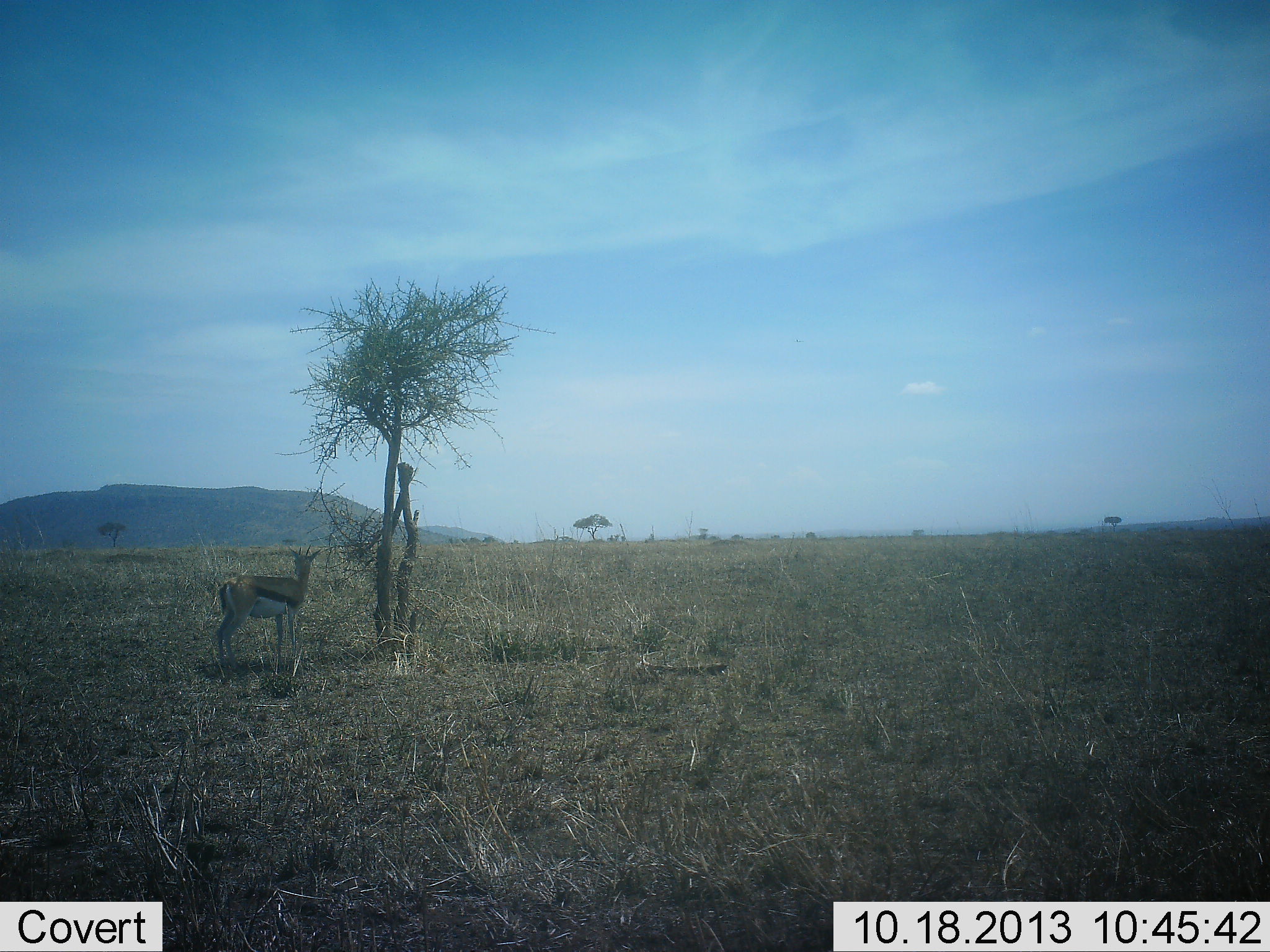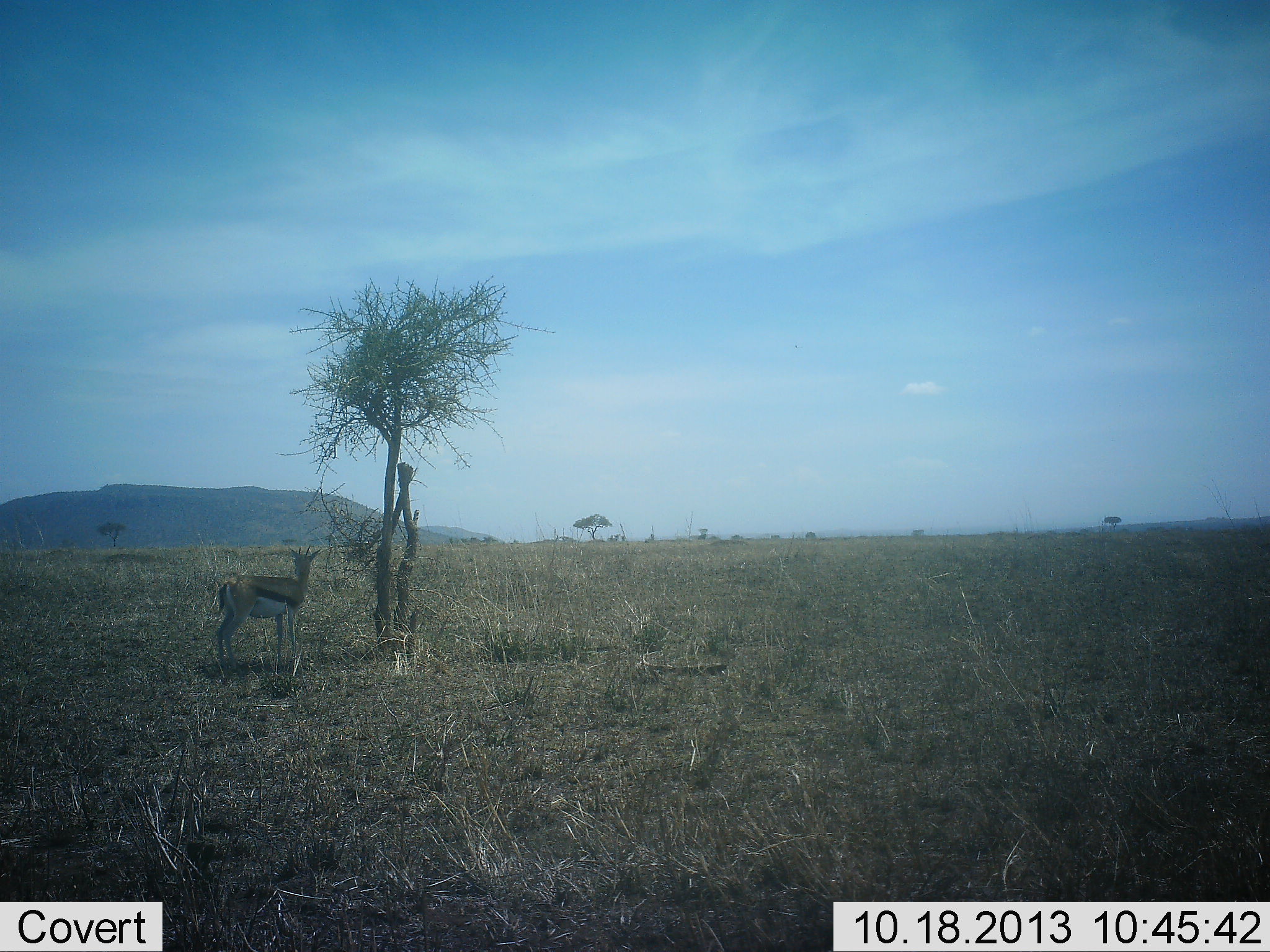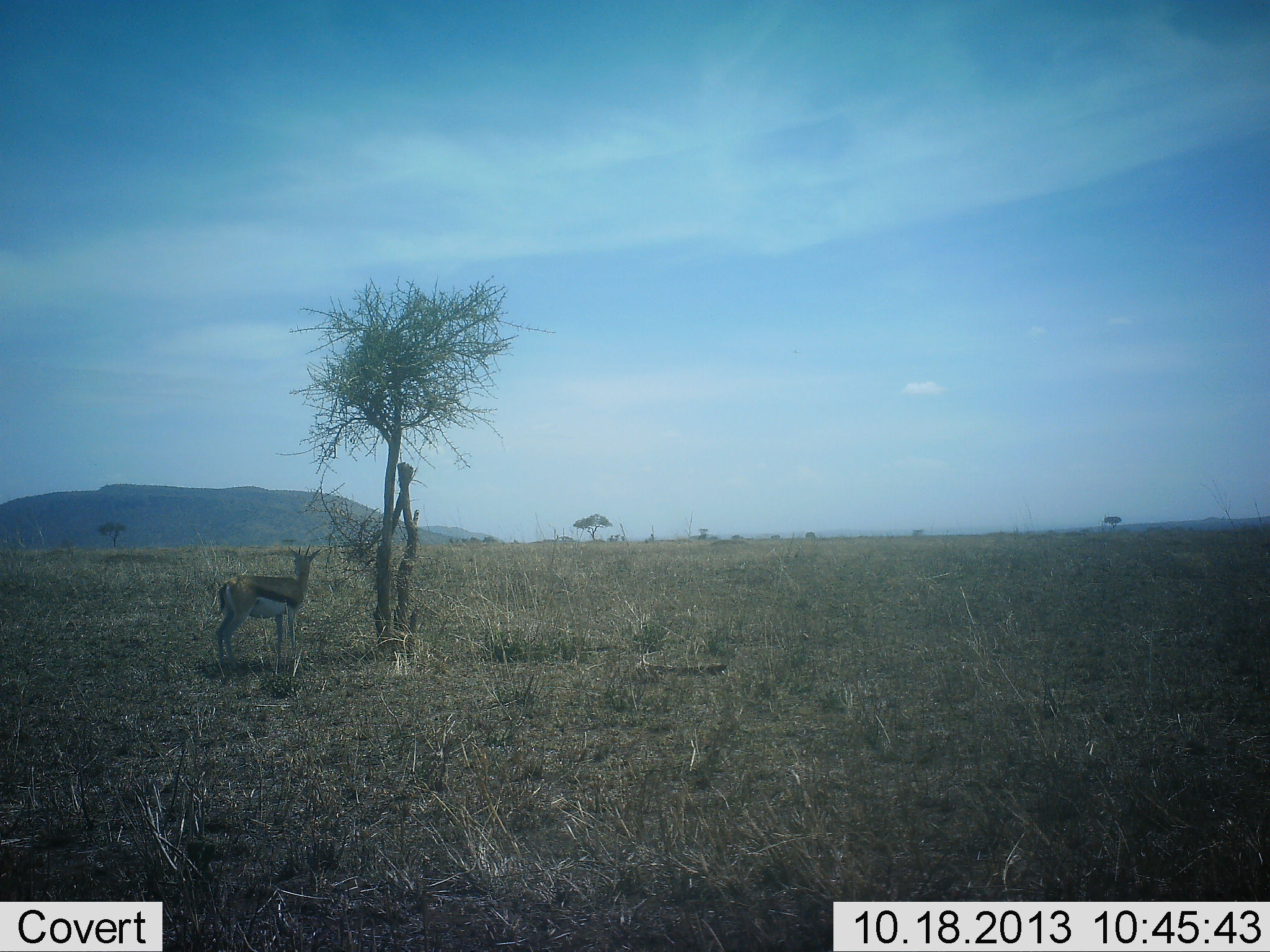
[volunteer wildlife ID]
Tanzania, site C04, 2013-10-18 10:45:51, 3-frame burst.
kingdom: Animalia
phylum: Chordata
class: Mammalia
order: Artiodactyla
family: Bovidae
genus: Eudorcas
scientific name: Eudorcas thomsonii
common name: thomson's gazelle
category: gazellethomsons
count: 1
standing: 100%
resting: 0%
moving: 0%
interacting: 0%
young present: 0%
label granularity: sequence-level